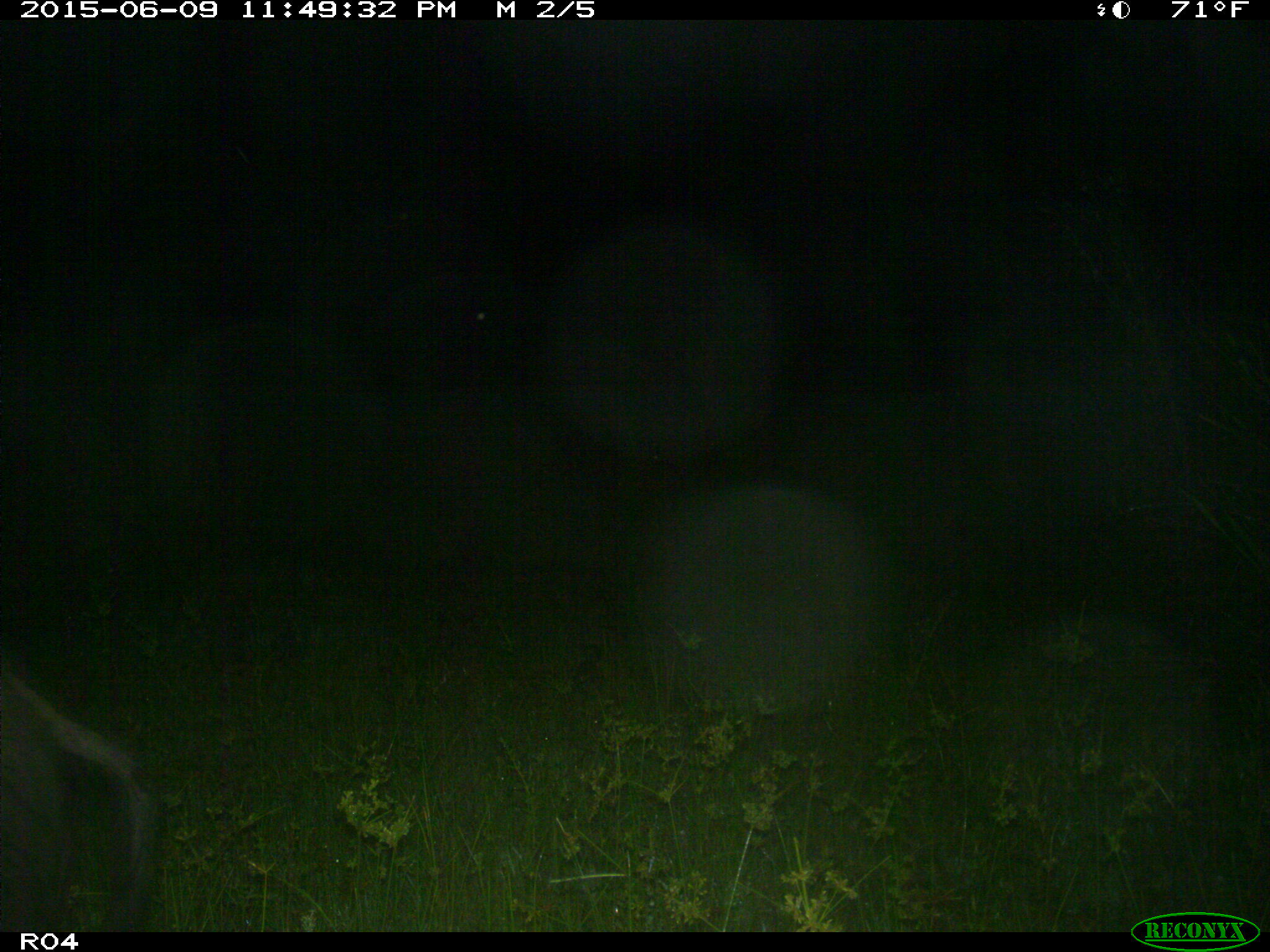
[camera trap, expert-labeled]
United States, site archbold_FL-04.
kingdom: Animalia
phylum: Chordata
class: Mammalia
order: Artiodactyla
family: Suidae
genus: Sus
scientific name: Sus scrofa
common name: wild boar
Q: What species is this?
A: Sus scrofa (wild boar).